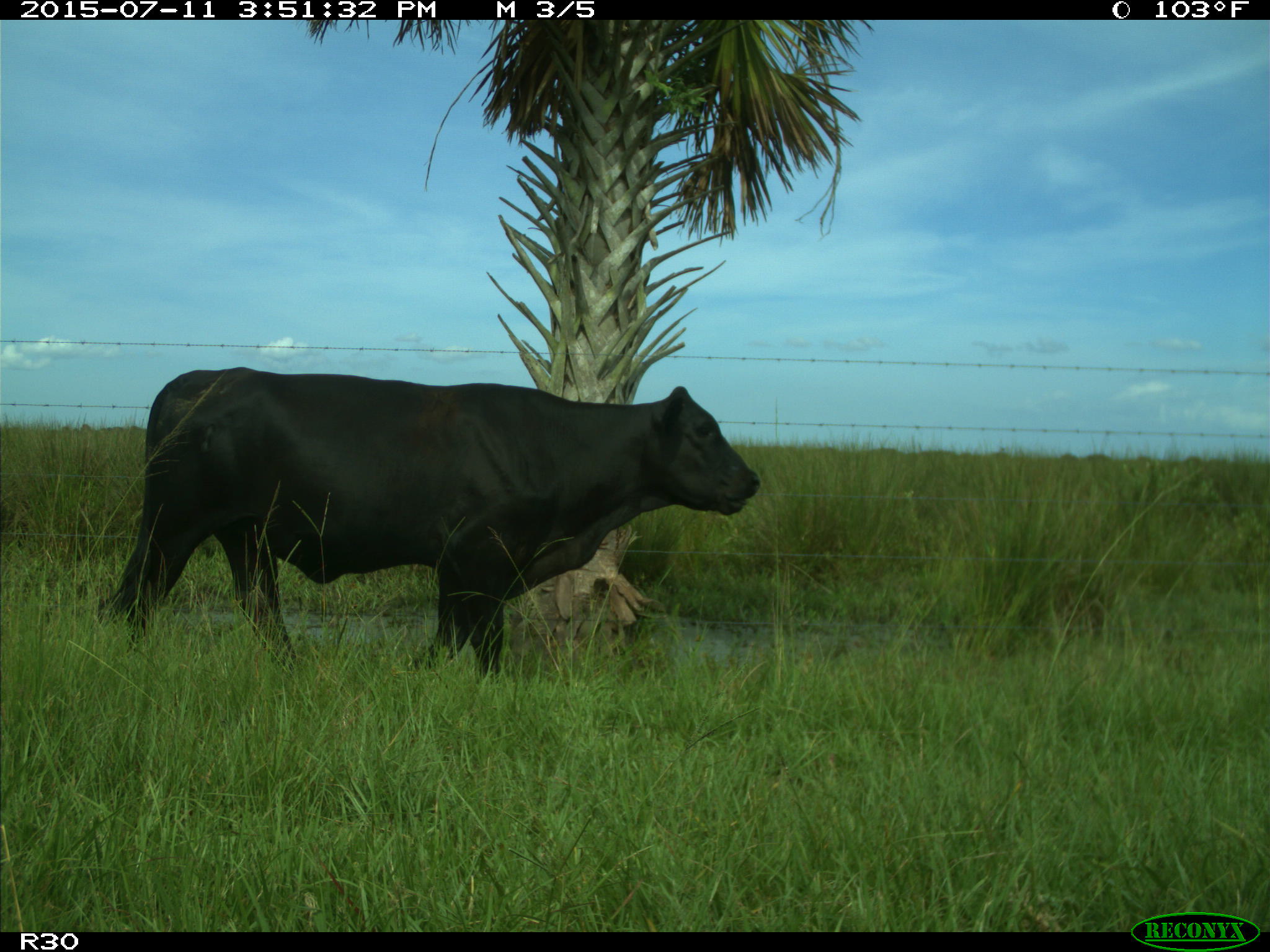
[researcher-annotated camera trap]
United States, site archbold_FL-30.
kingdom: Animalia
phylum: Chordata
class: Mammalia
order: Artiodactyla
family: Bovidae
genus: Bos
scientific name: Bos taurus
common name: domestic cow